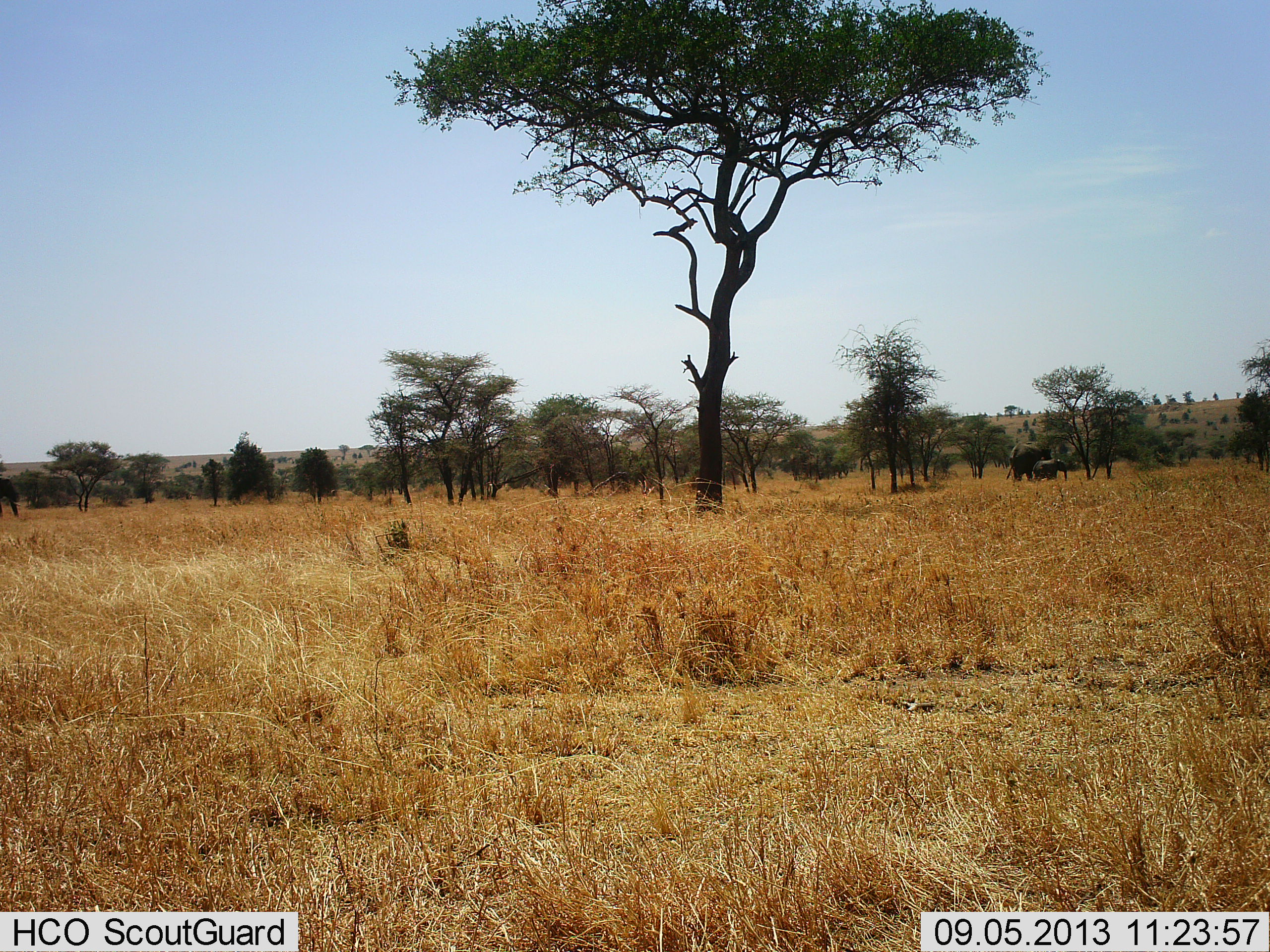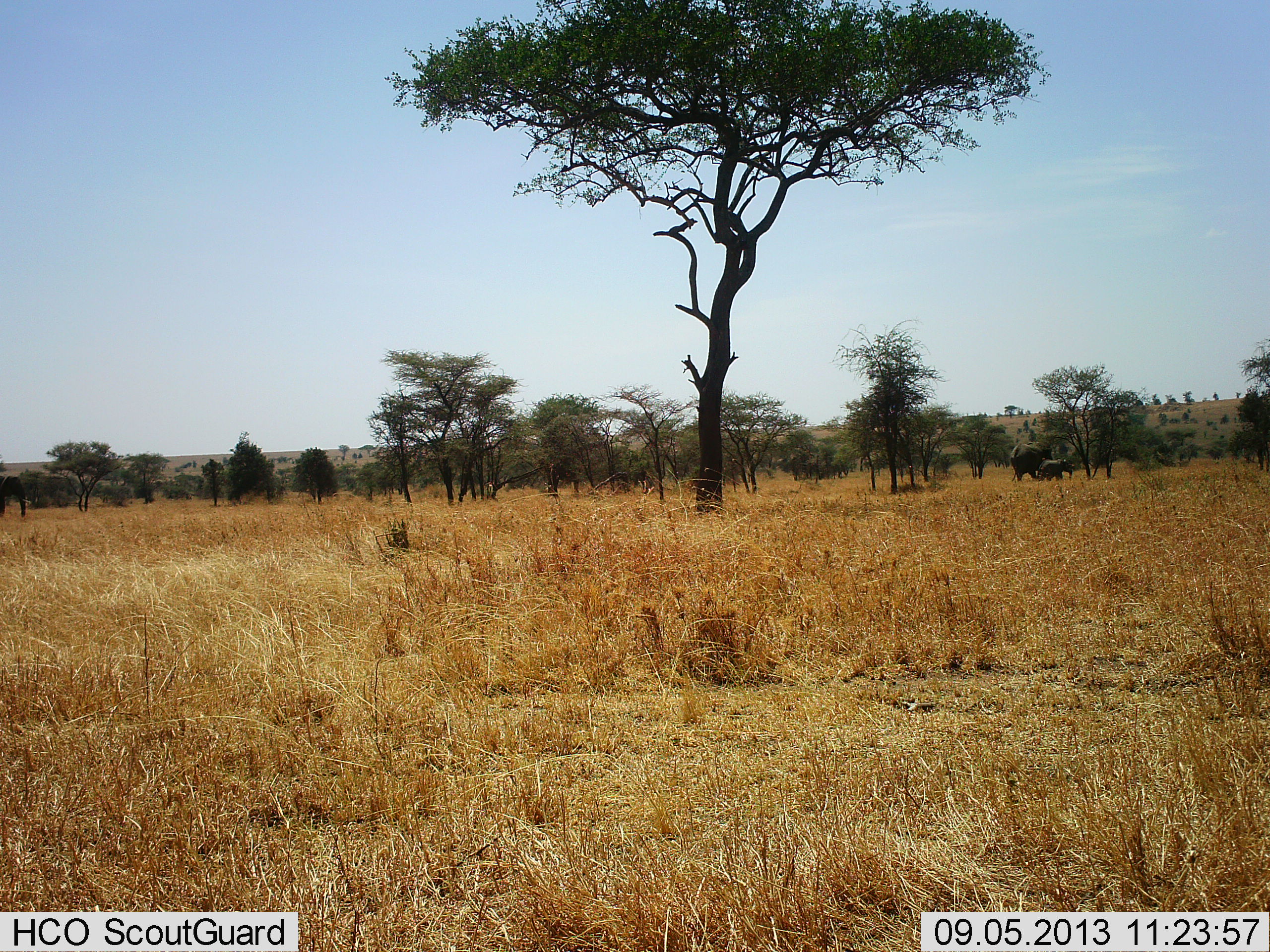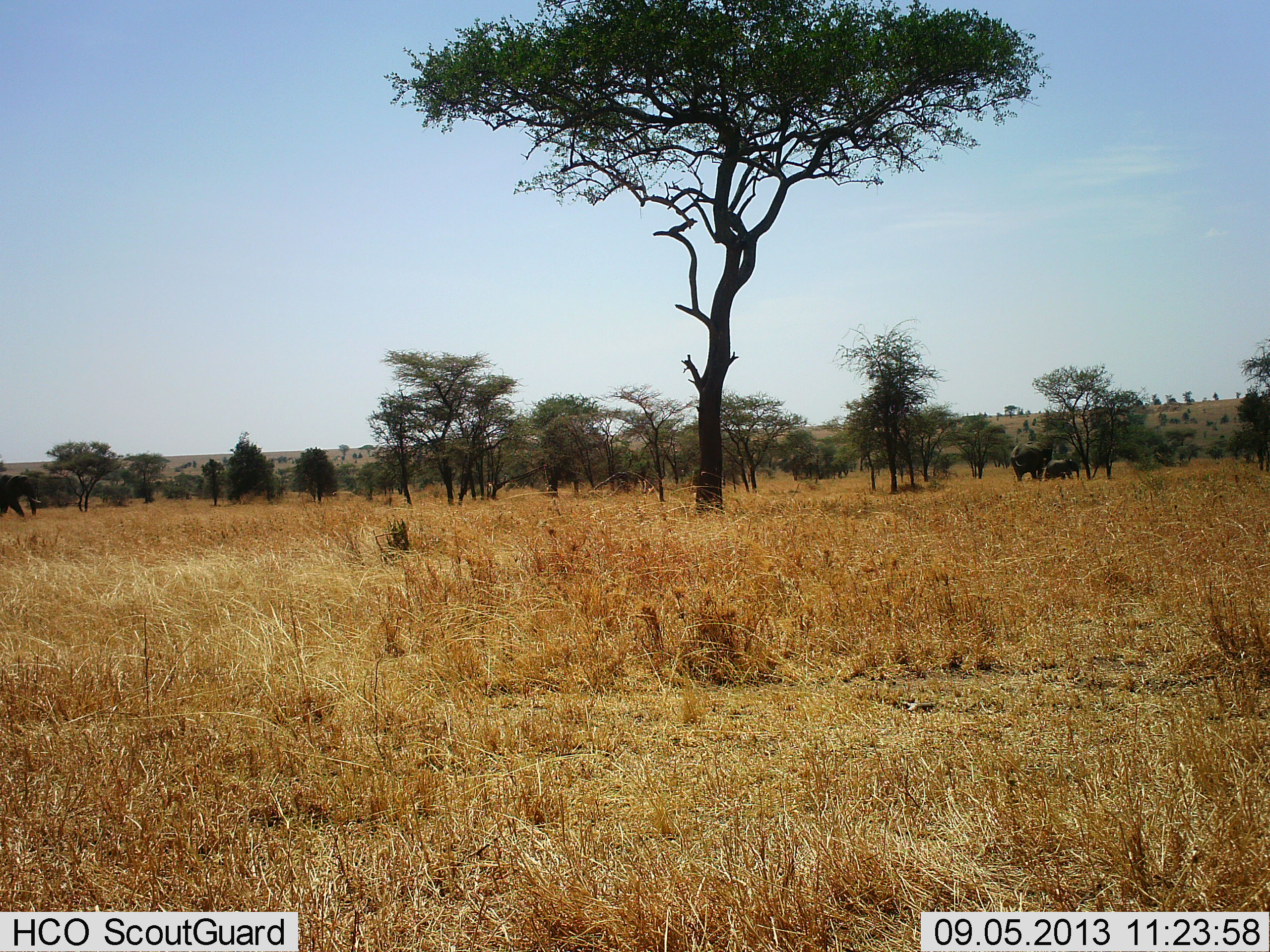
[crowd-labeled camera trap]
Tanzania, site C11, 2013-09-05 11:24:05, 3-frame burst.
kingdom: Animalia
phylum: Chordata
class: Mammalia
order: Proboscidea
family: Elephantidae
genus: Loxodonta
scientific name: Loxodonta africana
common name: african bush elephant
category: elephant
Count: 3.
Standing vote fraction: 41%.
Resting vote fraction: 0%.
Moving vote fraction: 74%.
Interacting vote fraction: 0%.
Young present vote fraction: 70%.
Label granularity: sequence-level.